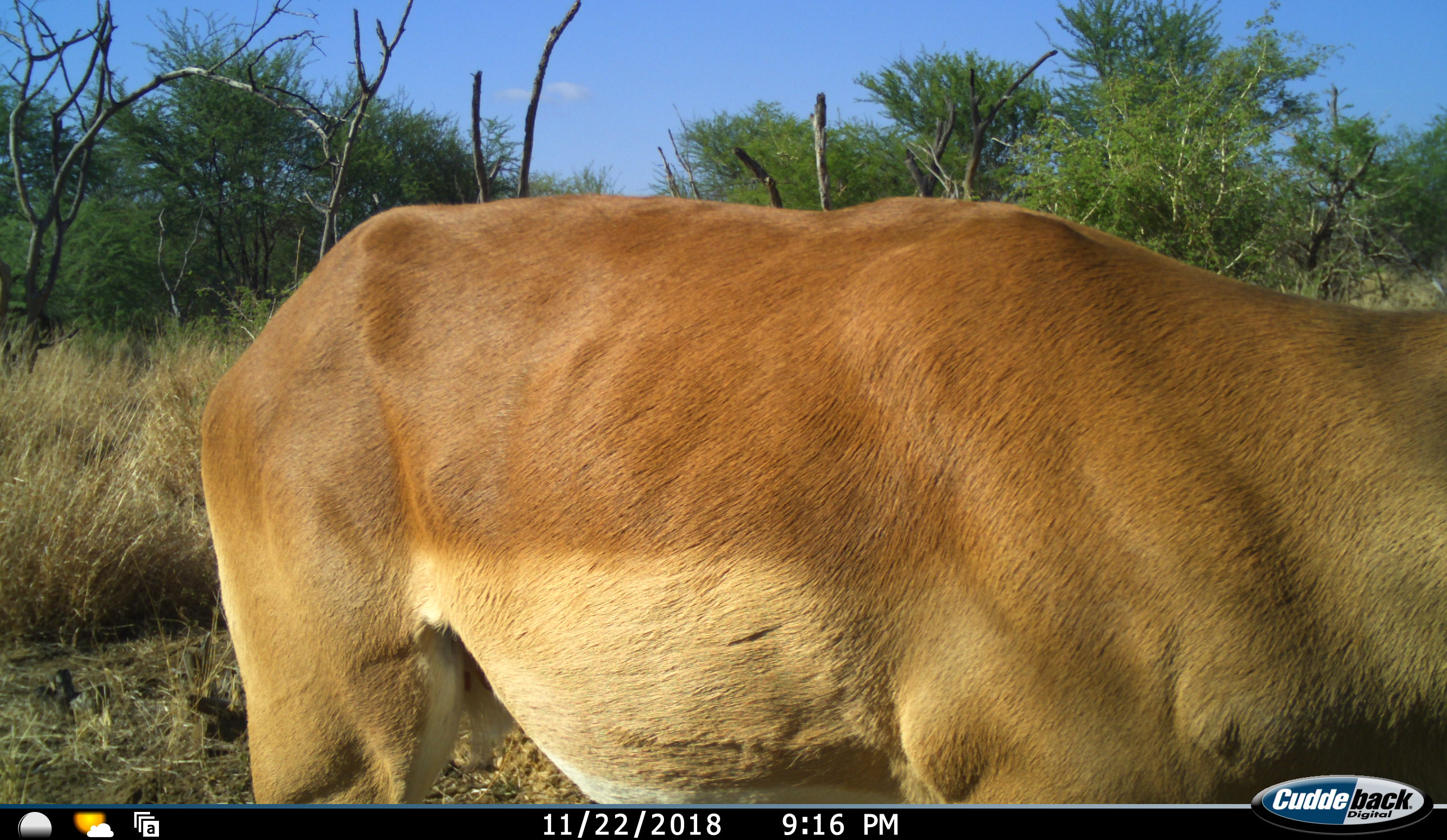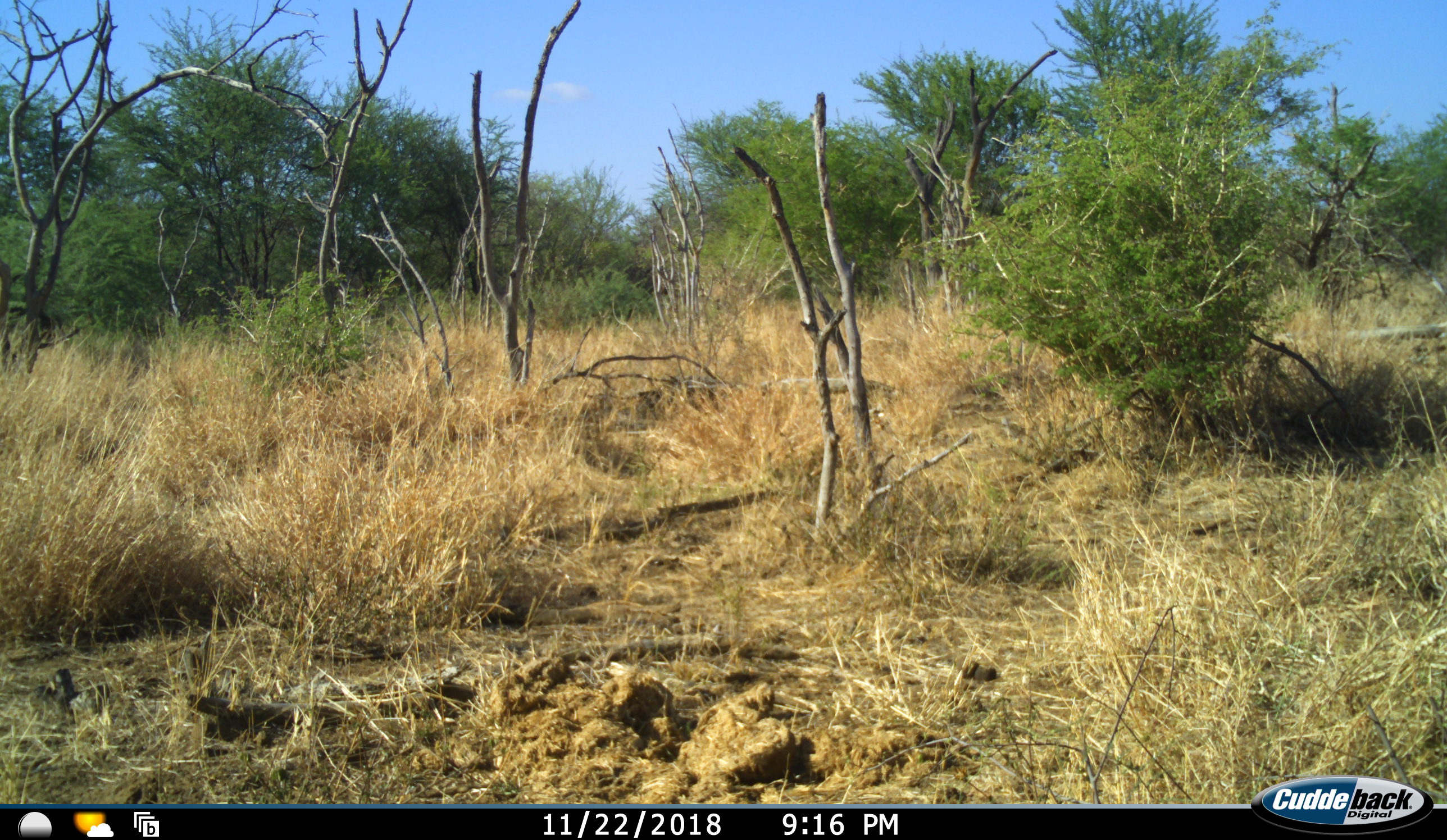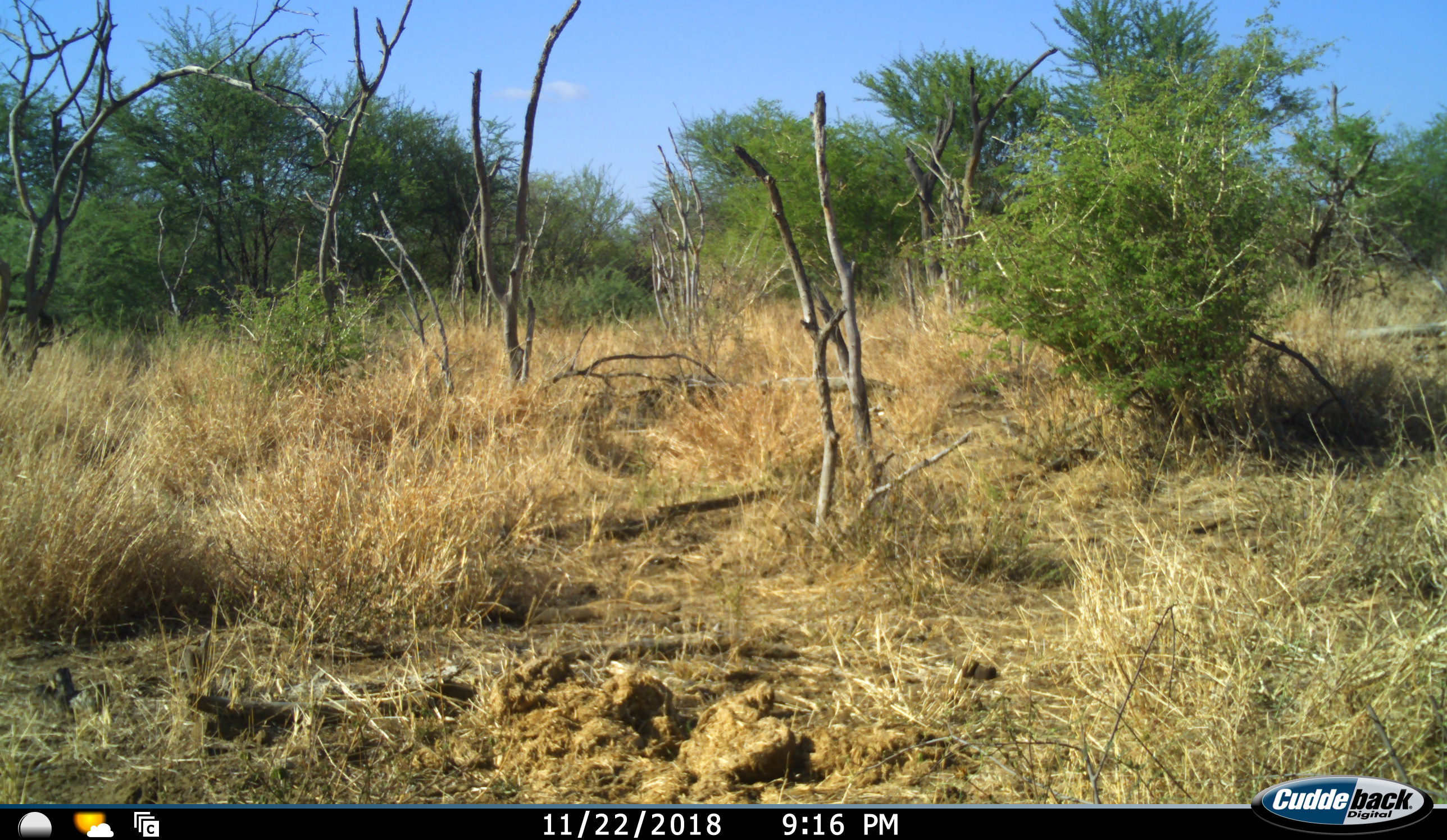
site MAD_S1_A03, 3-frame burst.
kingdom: Animalia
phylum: Chordata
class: Mammalia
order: Artiodactyla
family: Bovidae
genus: Aepyceros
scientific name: Aepyceros melampus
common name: impala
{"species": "impala (Aepyceros melampus)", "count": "1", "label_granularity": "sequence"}